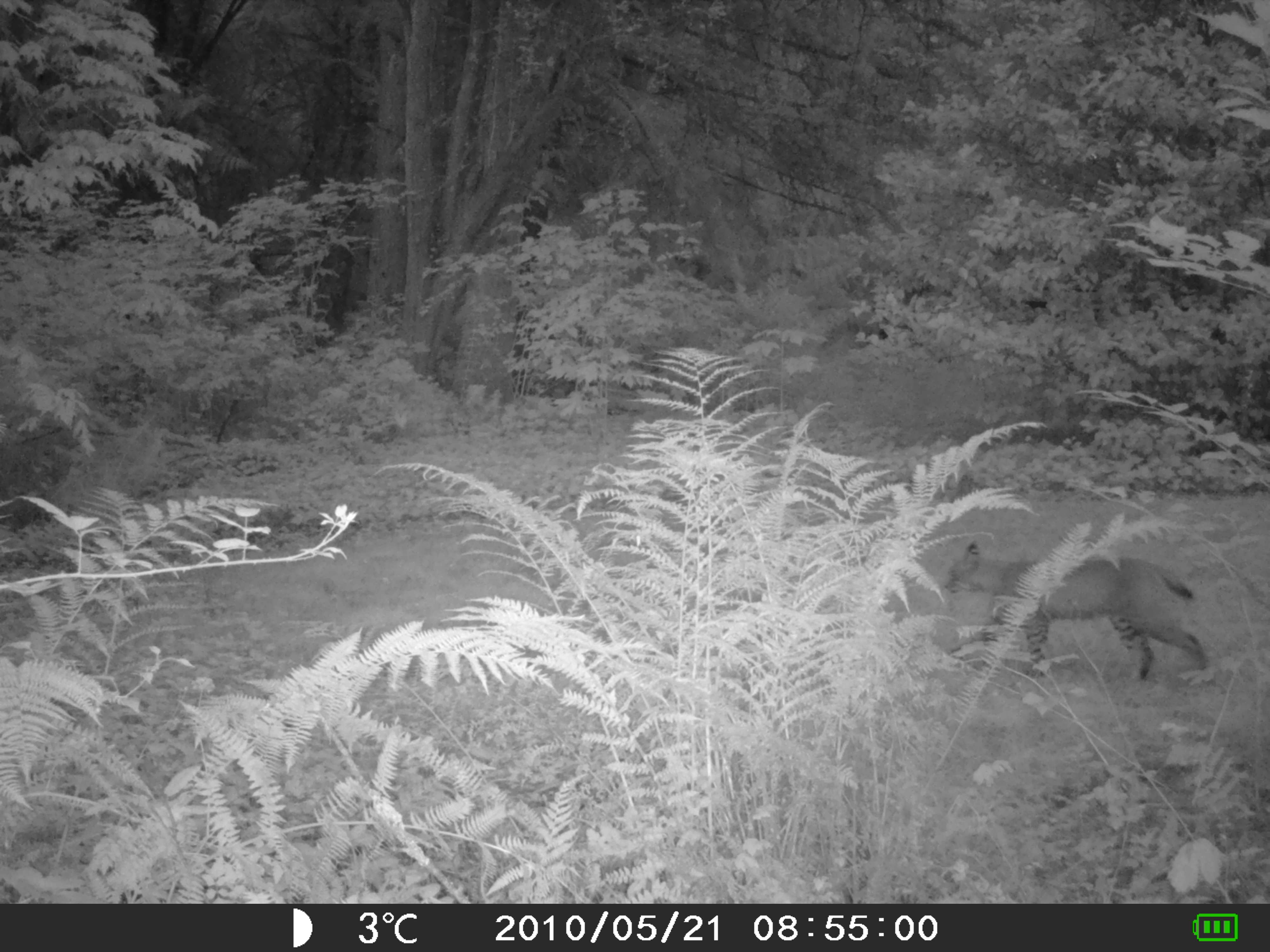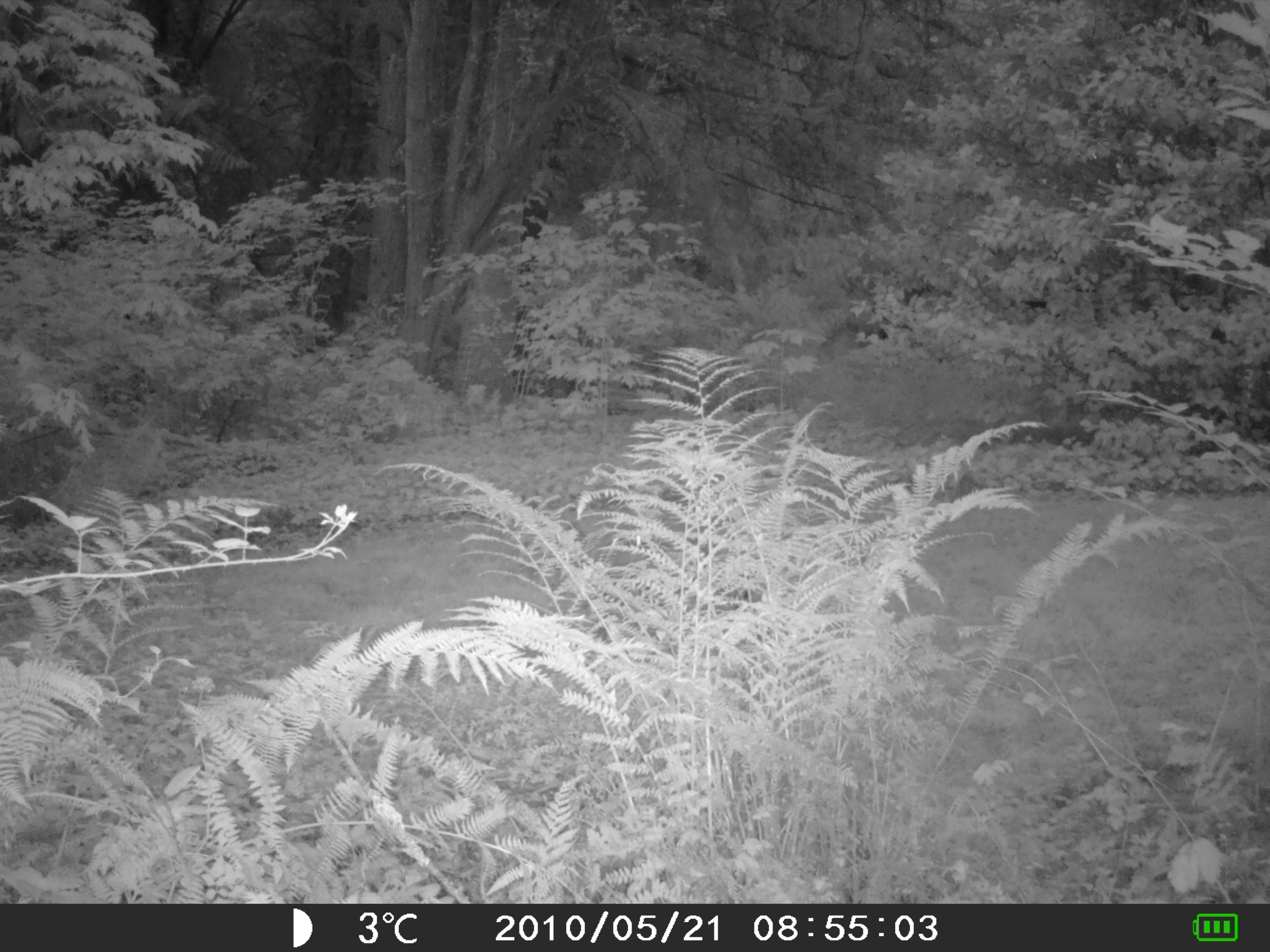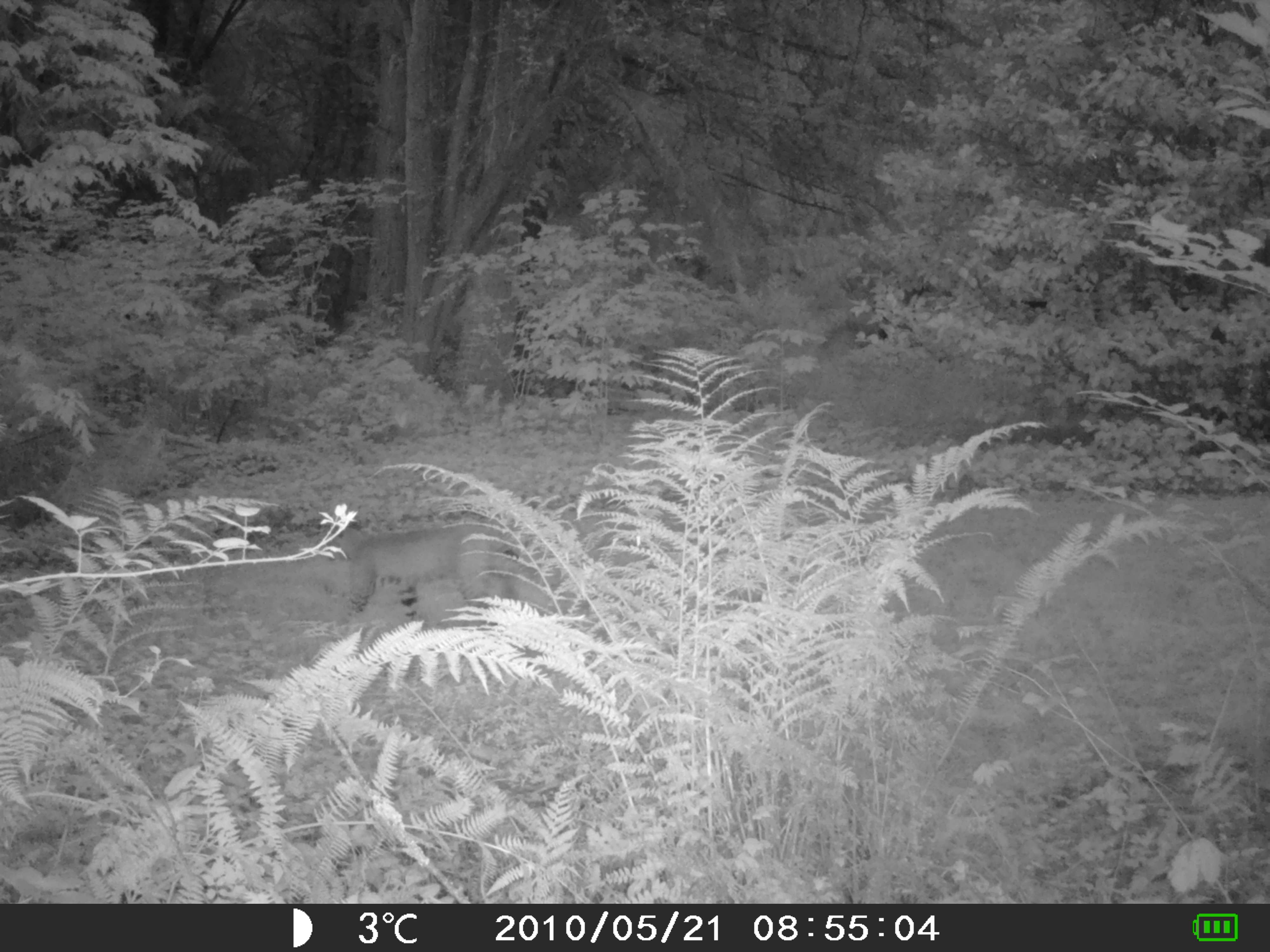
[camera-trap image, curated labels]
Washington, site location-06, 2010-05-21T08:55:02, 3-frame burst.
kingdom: Animalia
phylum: Chordata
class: Mammalia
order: Carnivora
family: Felidae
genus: Lynx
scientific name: Lynx rufus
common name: bobcat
Bobcat (Lynx rufus).